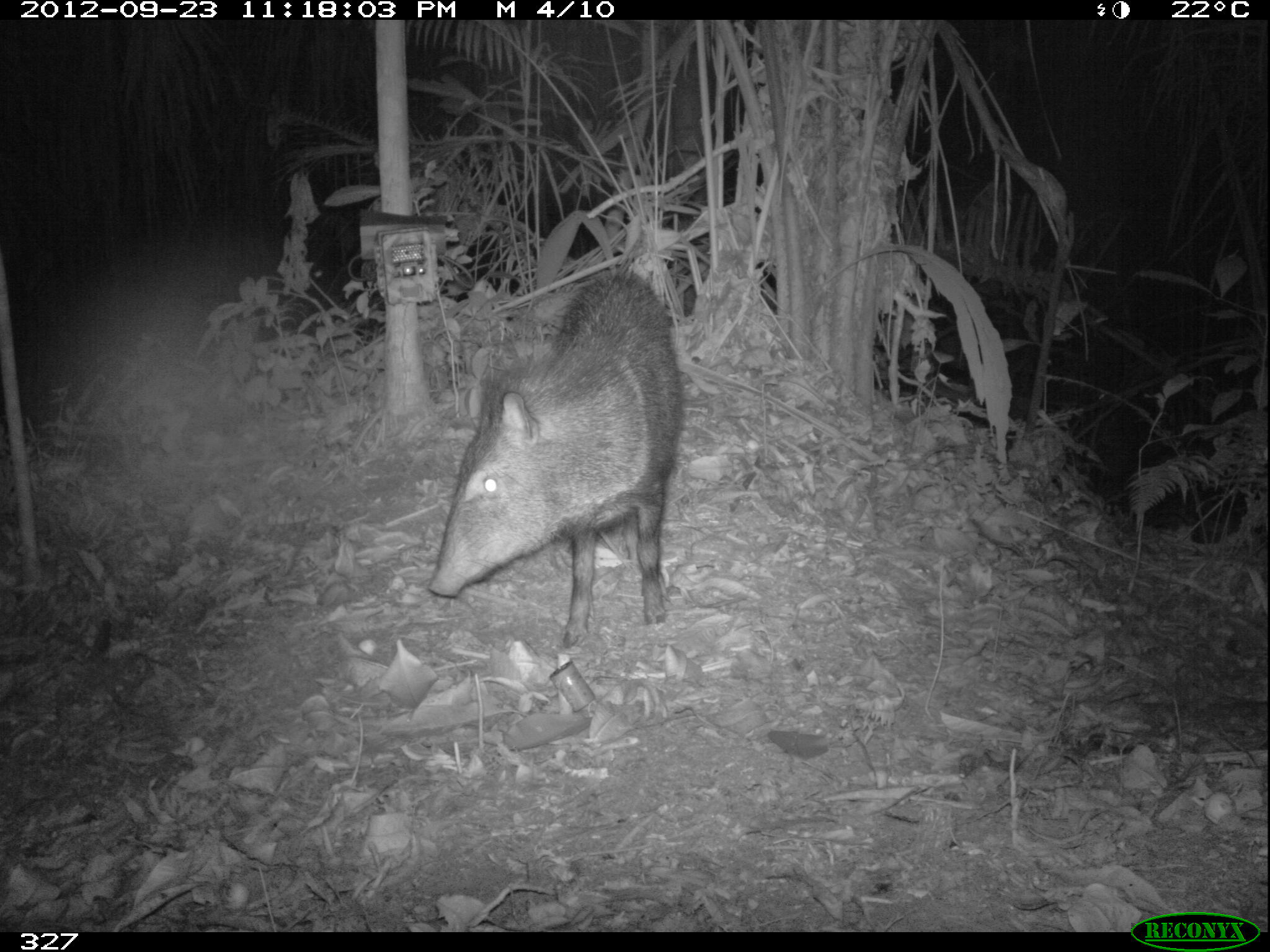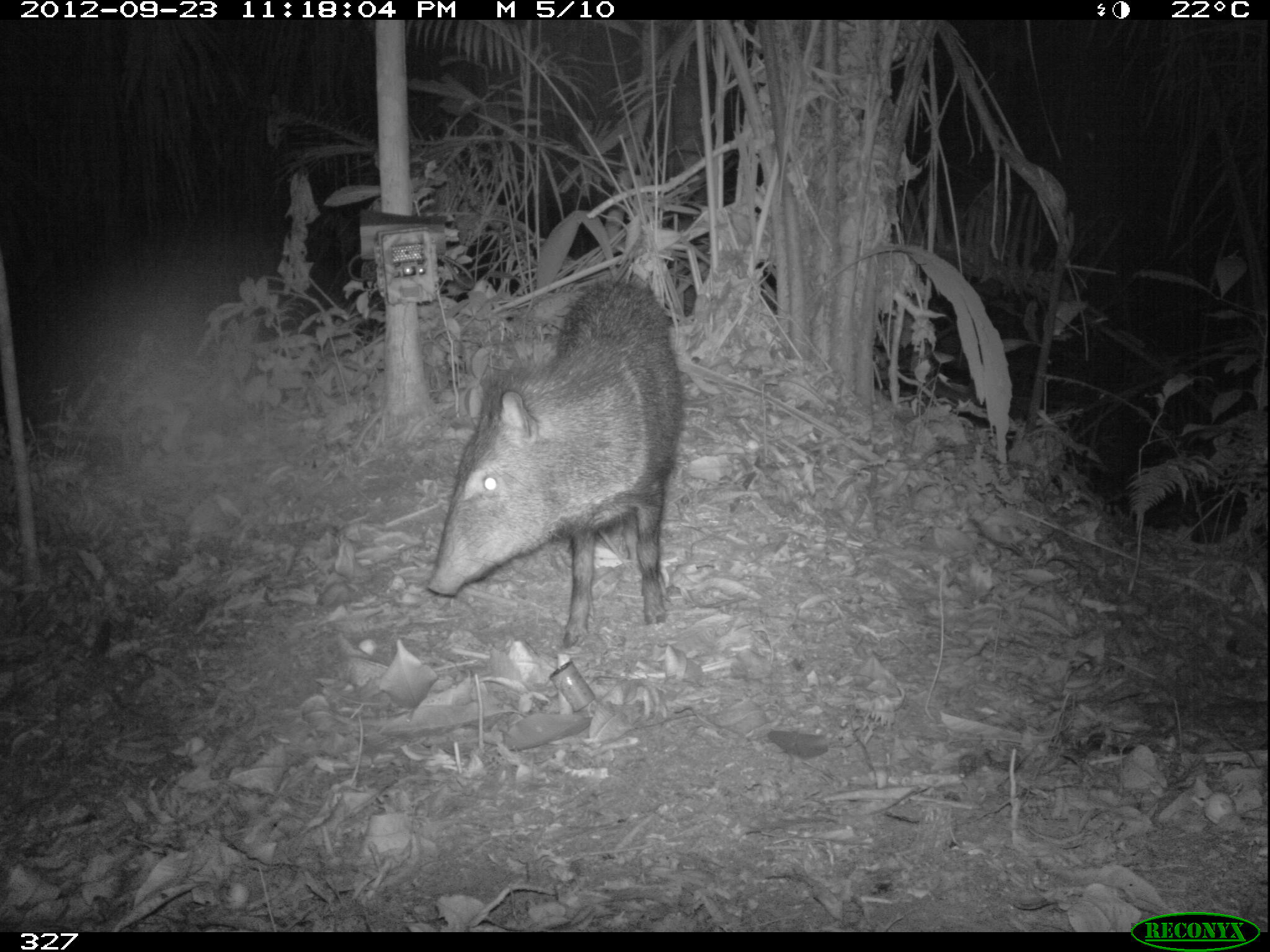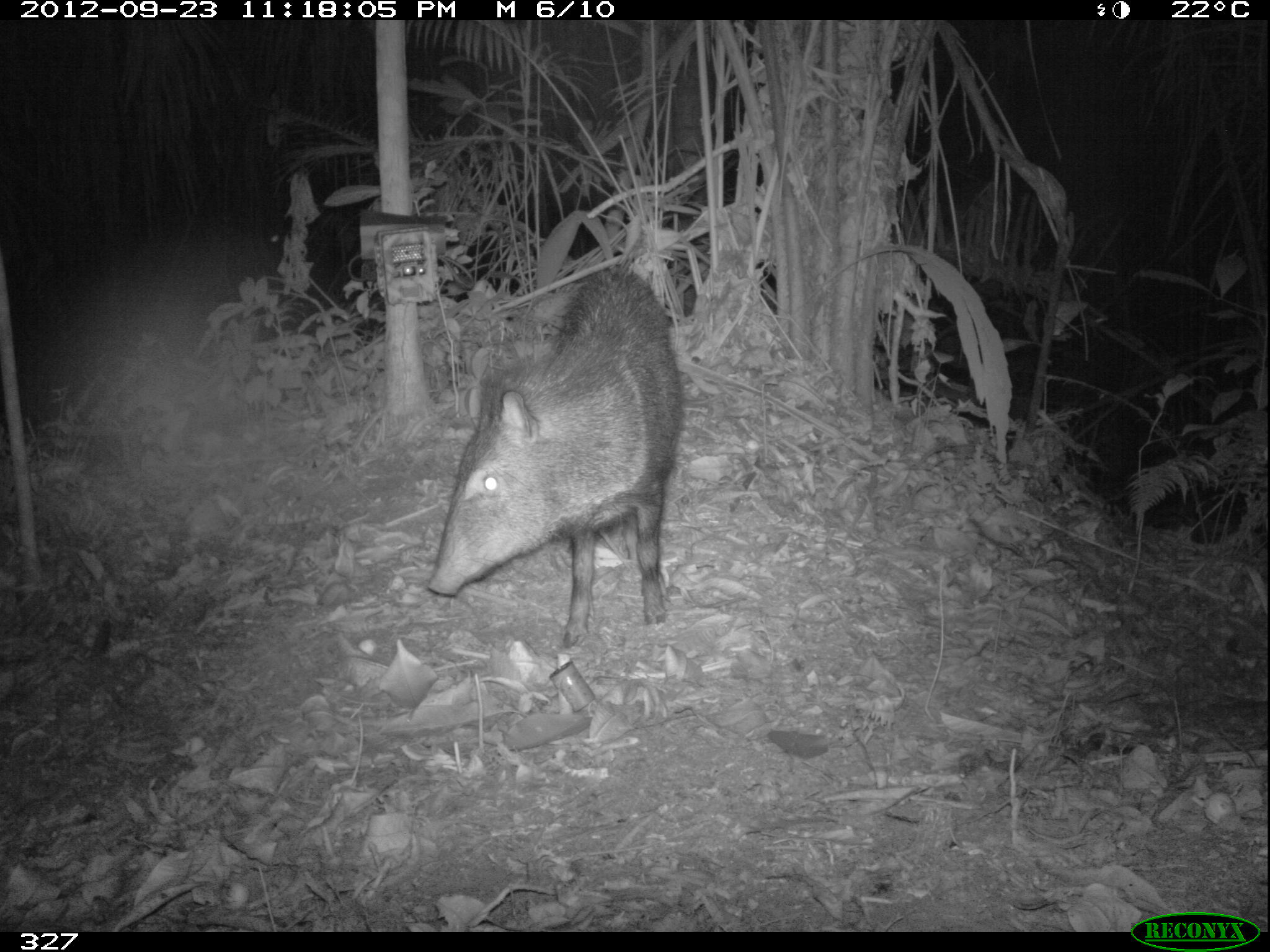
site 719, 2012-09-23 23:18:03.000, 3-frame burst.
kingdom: Animalia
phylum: Chordata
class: Mammalia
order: Artiodactyla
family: Tayassuidae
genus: Pecari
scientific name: Pecari tajacu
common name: collared peccary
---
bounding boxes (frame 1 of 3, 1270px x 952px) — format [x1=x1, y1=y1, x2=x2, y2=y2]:
pecari tajacu: [x1=425, y1=270, x2=685, y2=646]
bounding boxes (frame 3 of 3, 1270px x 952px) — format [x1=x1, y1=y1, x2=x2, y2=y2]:
pecari tajacu: [x1=424, y1=264, x2=680, y2=648]